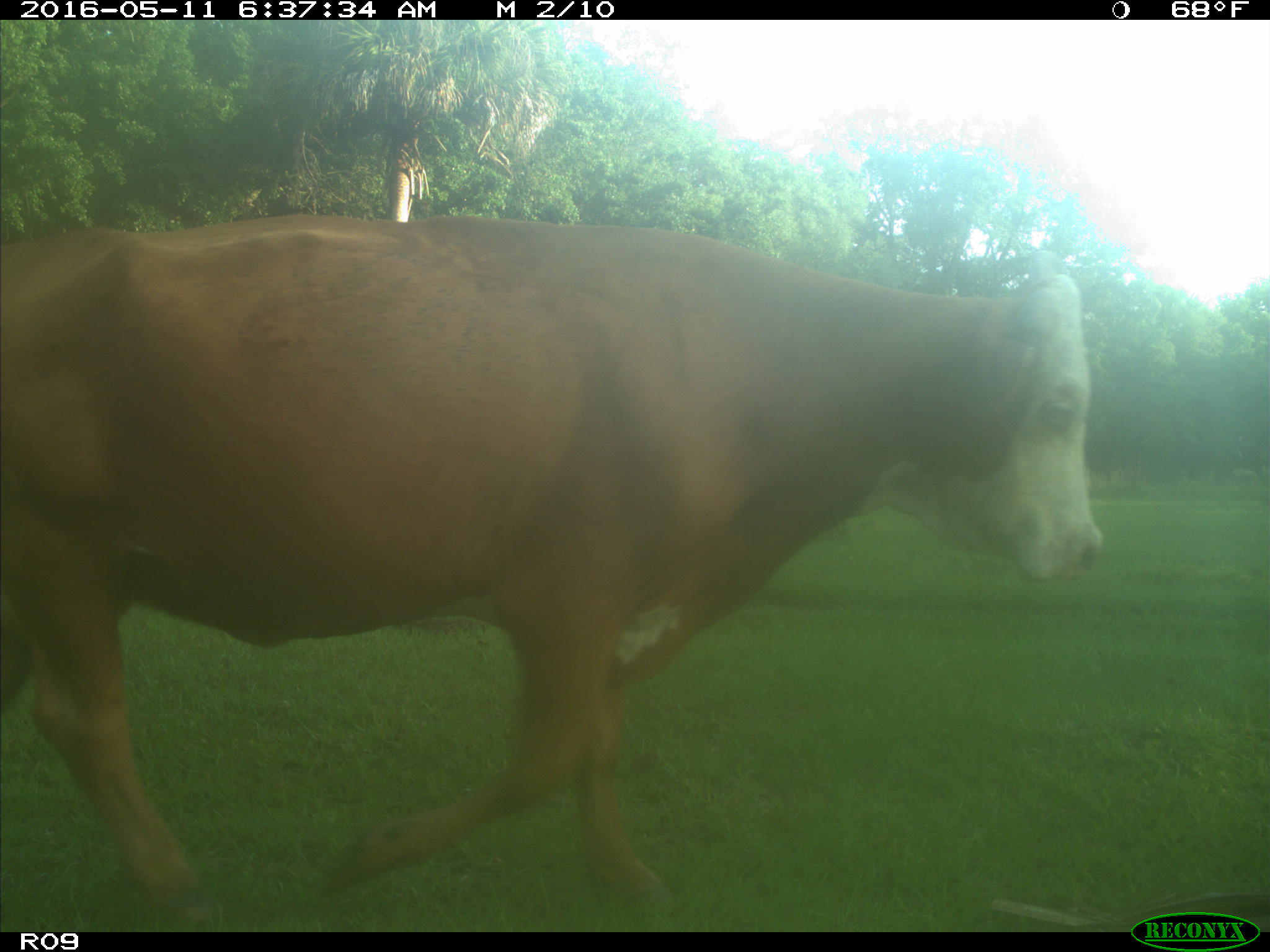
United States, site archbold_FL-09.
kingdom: Animalia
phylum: Chordata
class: Mammalia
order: Artiodactyla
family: Bovidae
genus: Bos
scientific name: Bos taurus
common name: domestic cow